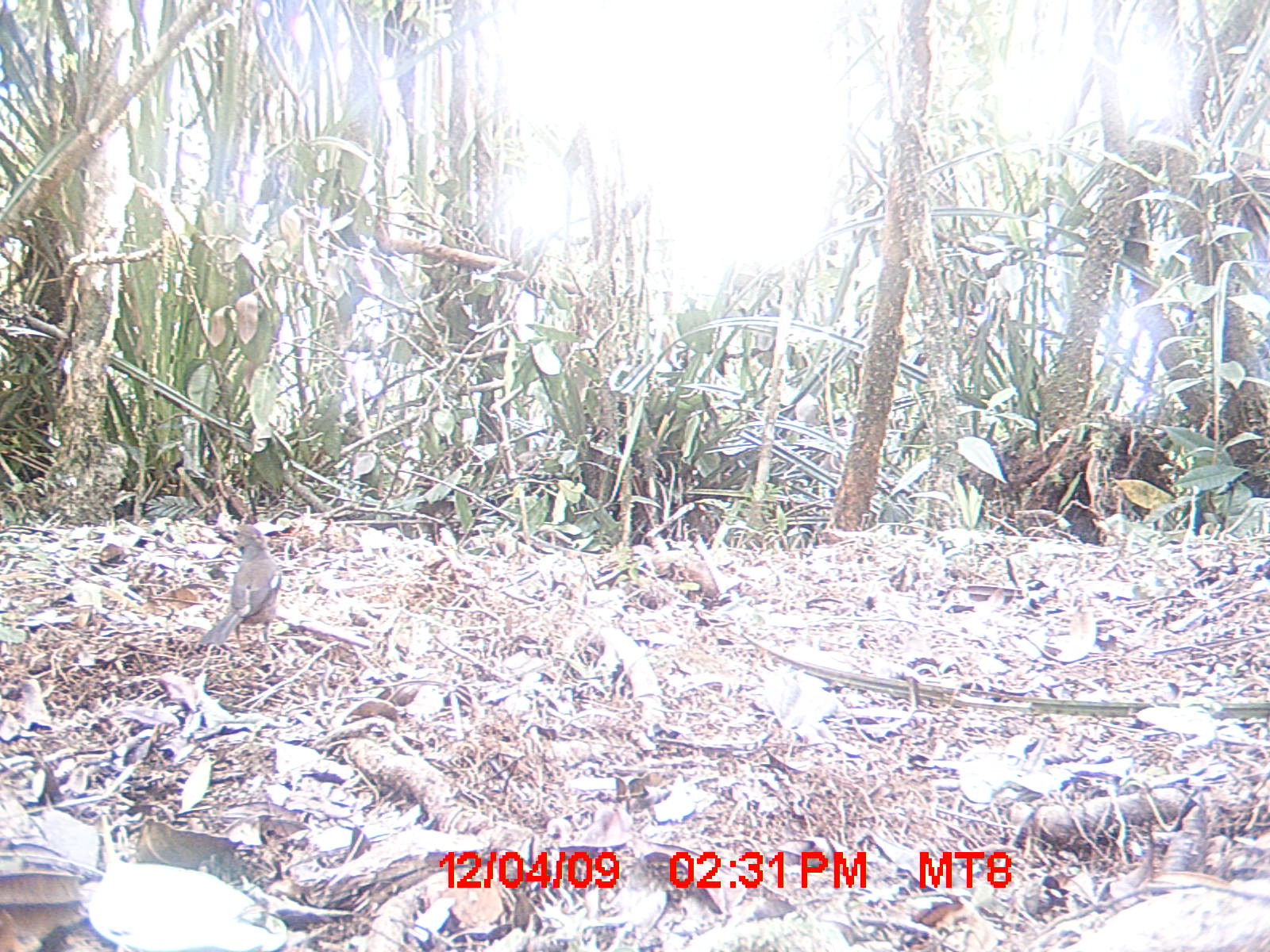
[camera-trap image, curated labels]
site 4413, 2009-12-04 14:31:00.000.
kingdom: Animalia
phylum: Chordata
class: Aves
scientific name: Aves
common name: bird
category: unknown bird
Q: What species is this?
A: Unknown bird (bird) (Aves).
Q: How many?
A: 1.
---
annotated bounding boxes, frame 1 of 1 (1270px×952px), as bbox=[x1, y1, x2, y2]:
unknown bird: bbox=[200, 522, 279, 647]